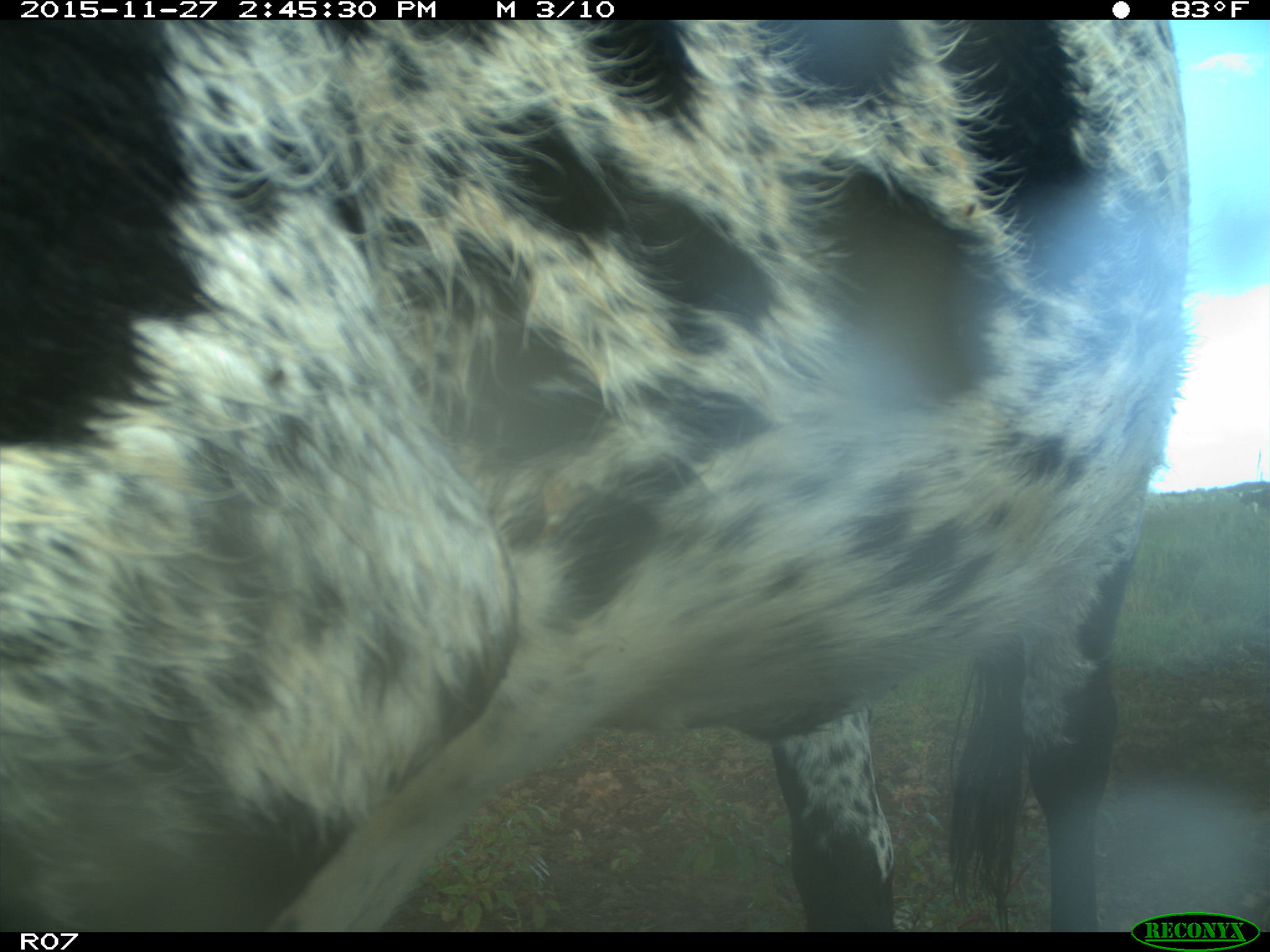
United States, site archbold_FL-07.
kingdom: Animalia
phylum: Chordata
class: Mammalia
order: Artiodactyla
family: Bovidae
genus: Bos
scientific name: Bos taurus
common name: domestic cow